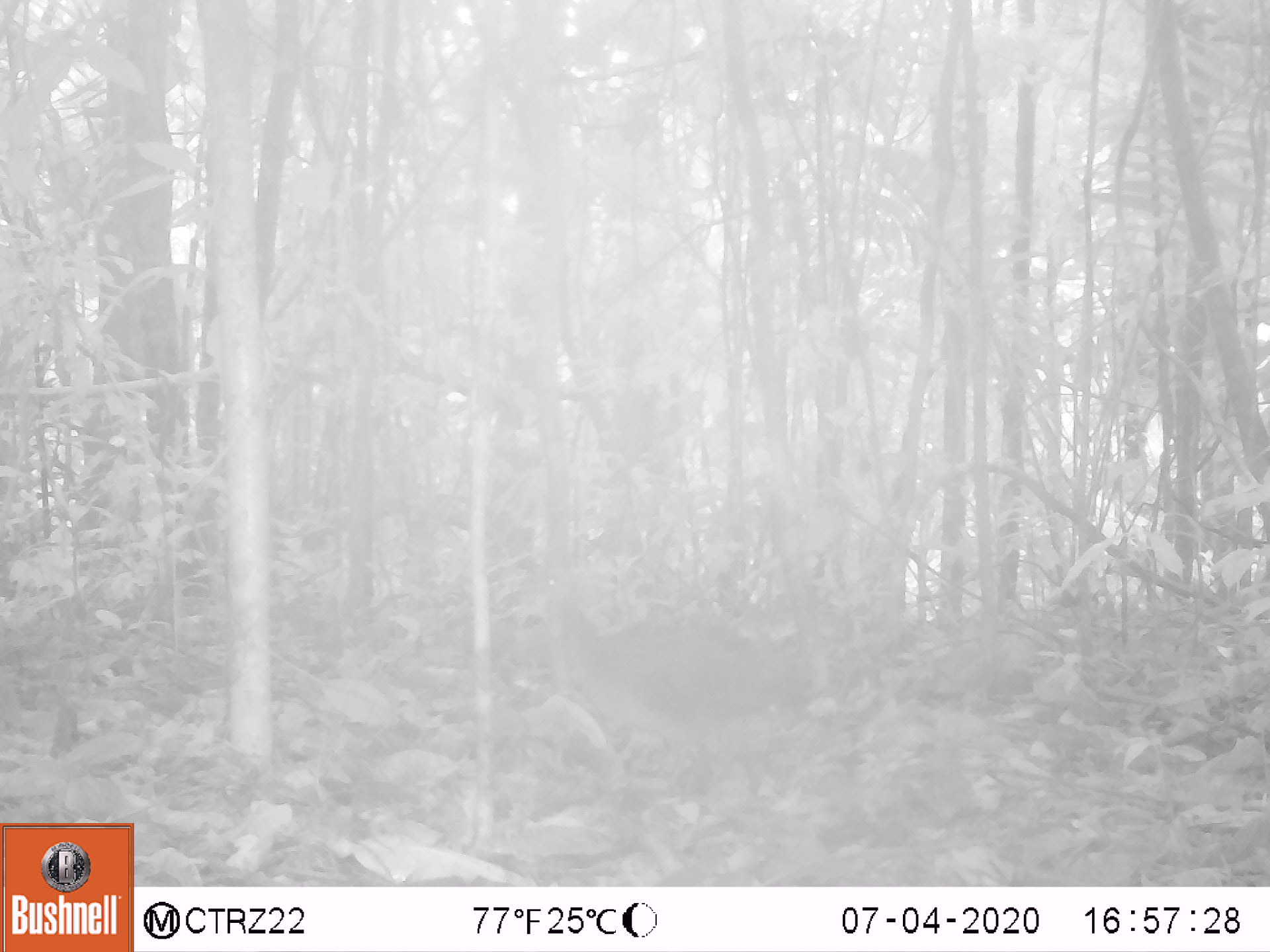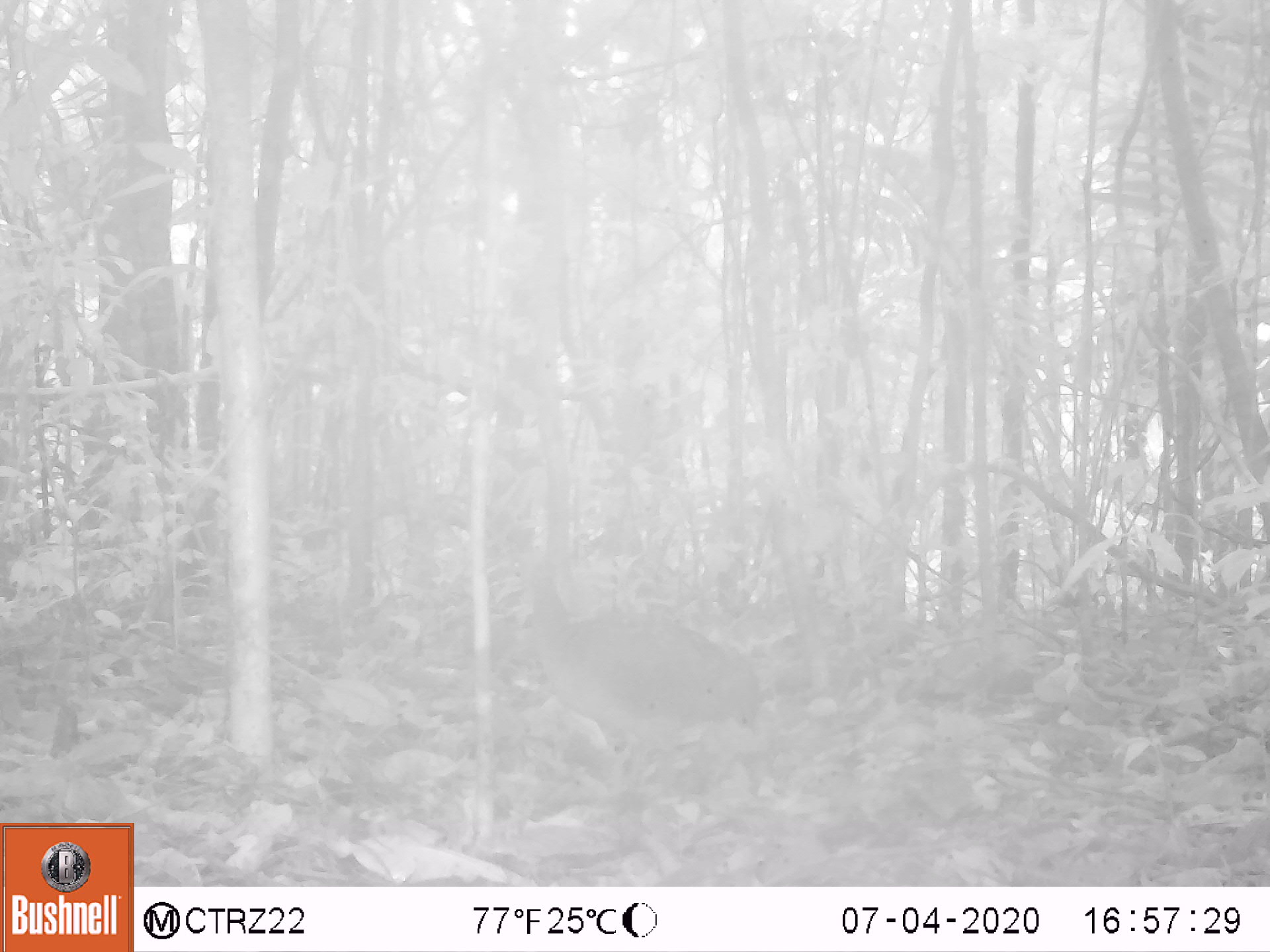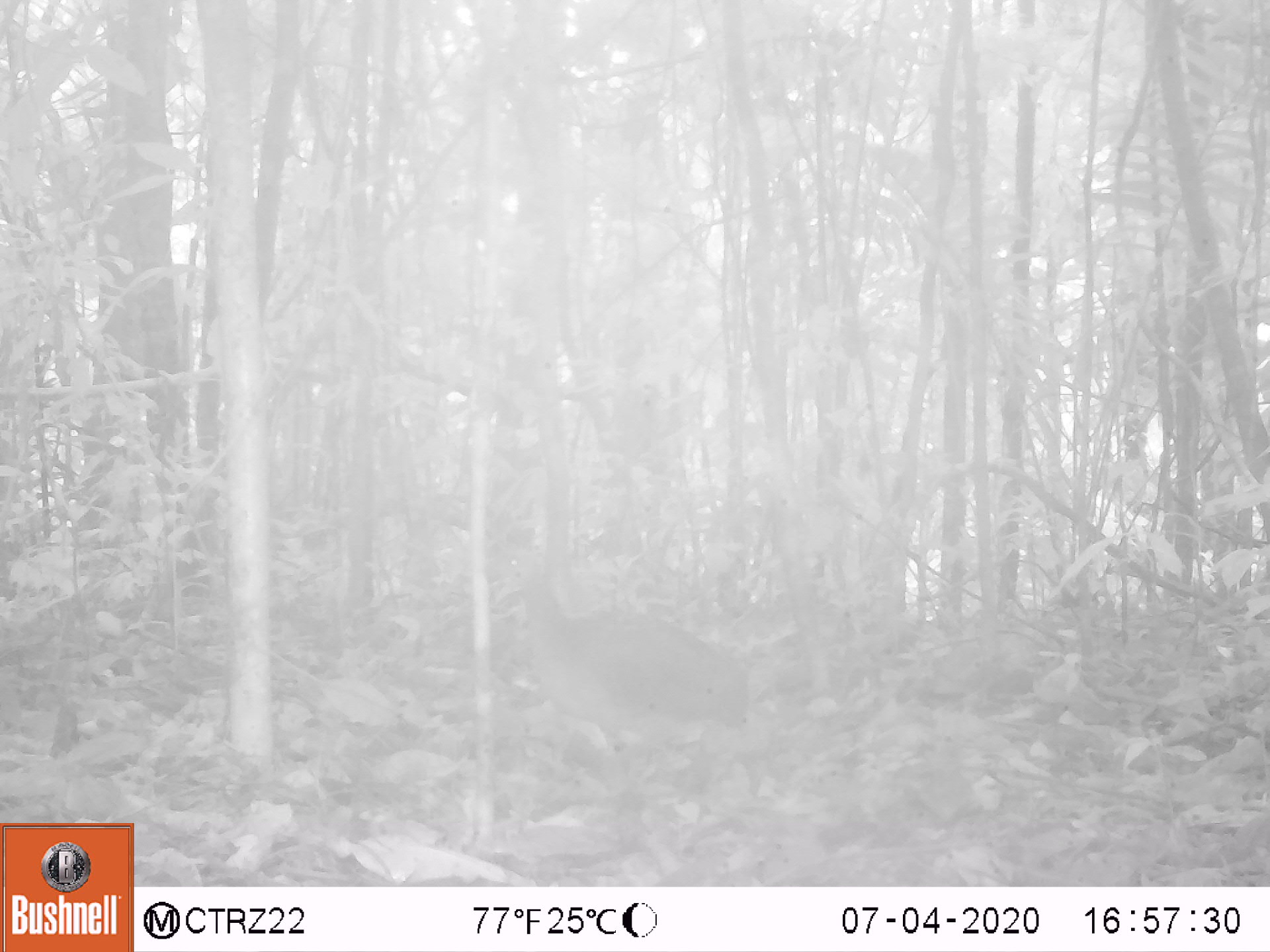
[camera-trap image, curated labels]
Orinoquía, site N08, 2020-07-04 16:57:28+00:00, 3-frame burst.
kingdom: Animalia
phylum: Chordata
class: Aves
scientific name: Aves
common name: bird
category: unknown bird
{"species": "unknown bird (bird) (Aves)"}